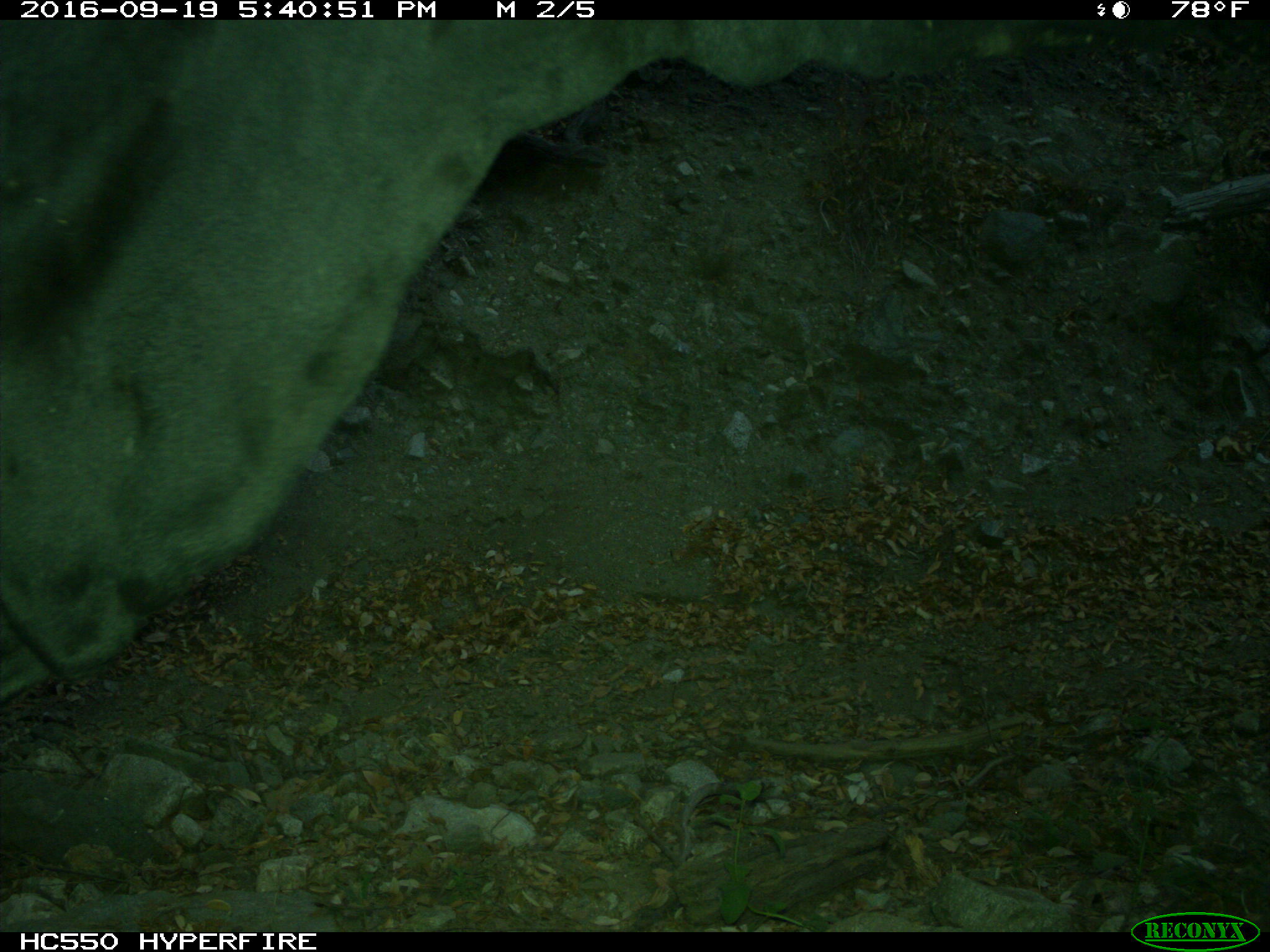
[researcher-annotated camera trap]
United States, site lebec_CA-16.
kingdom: Animalia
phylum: Chordata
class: Mammalia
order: Artiodactyla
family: Bovidae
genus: Bos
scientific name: Bos taurus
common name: domestic cow